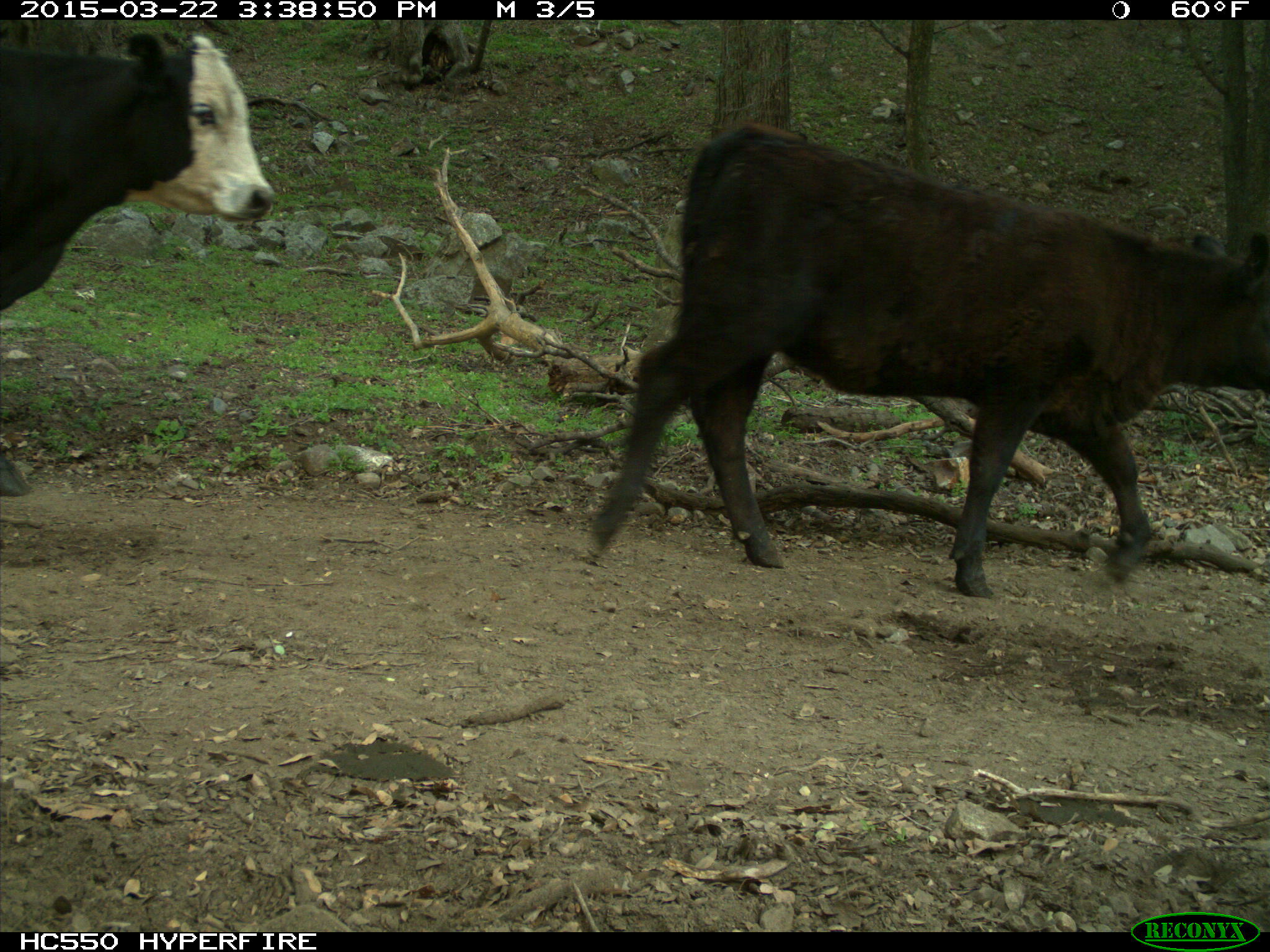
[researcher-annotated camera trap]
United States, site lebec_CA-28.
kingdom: Animalia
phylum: Chordata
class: Mammalia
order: Artiodactyla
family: Bovidae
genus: Bos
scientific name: Bos taurus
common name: domestic cow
Bos taurus (domestic cow).